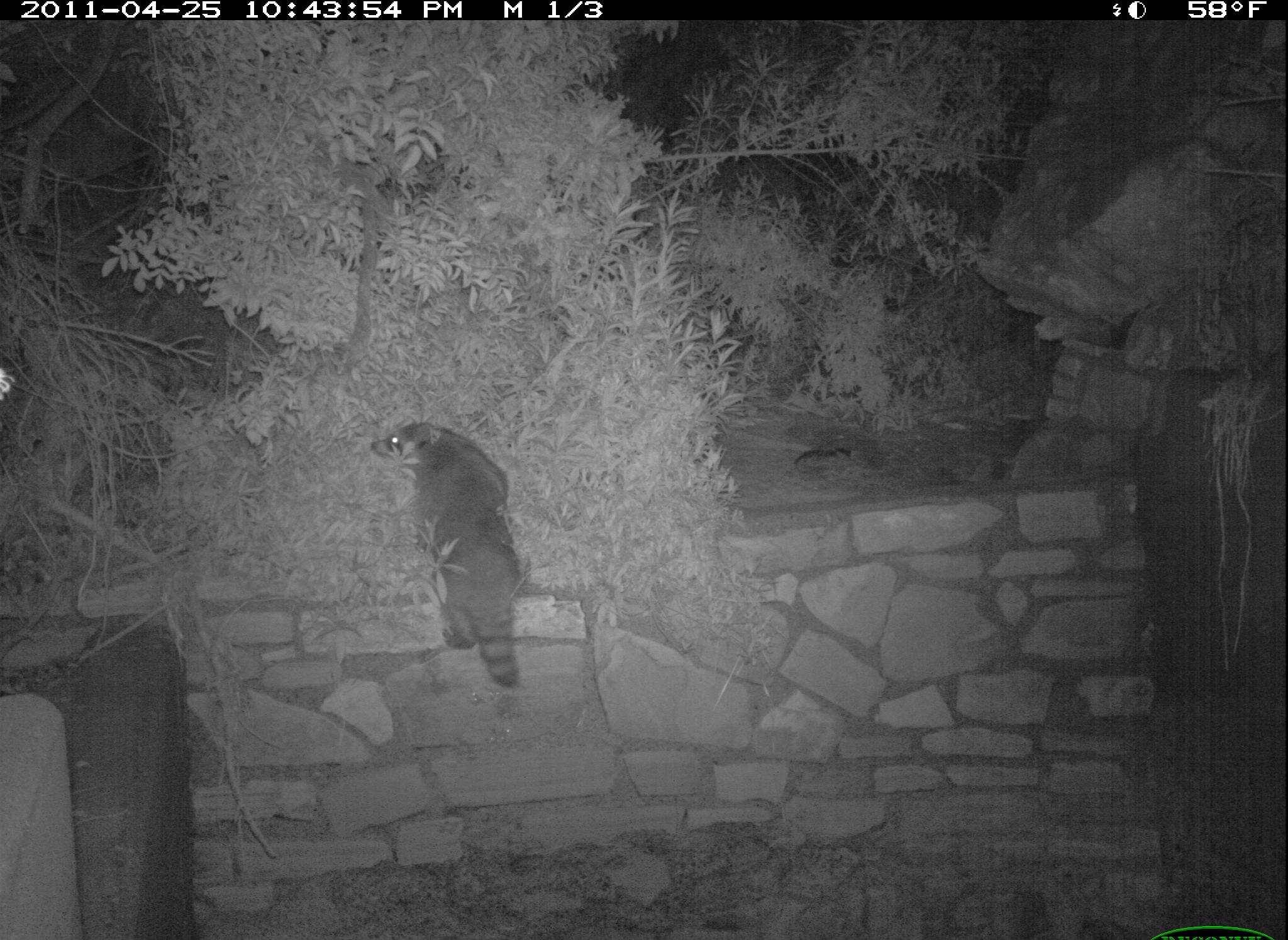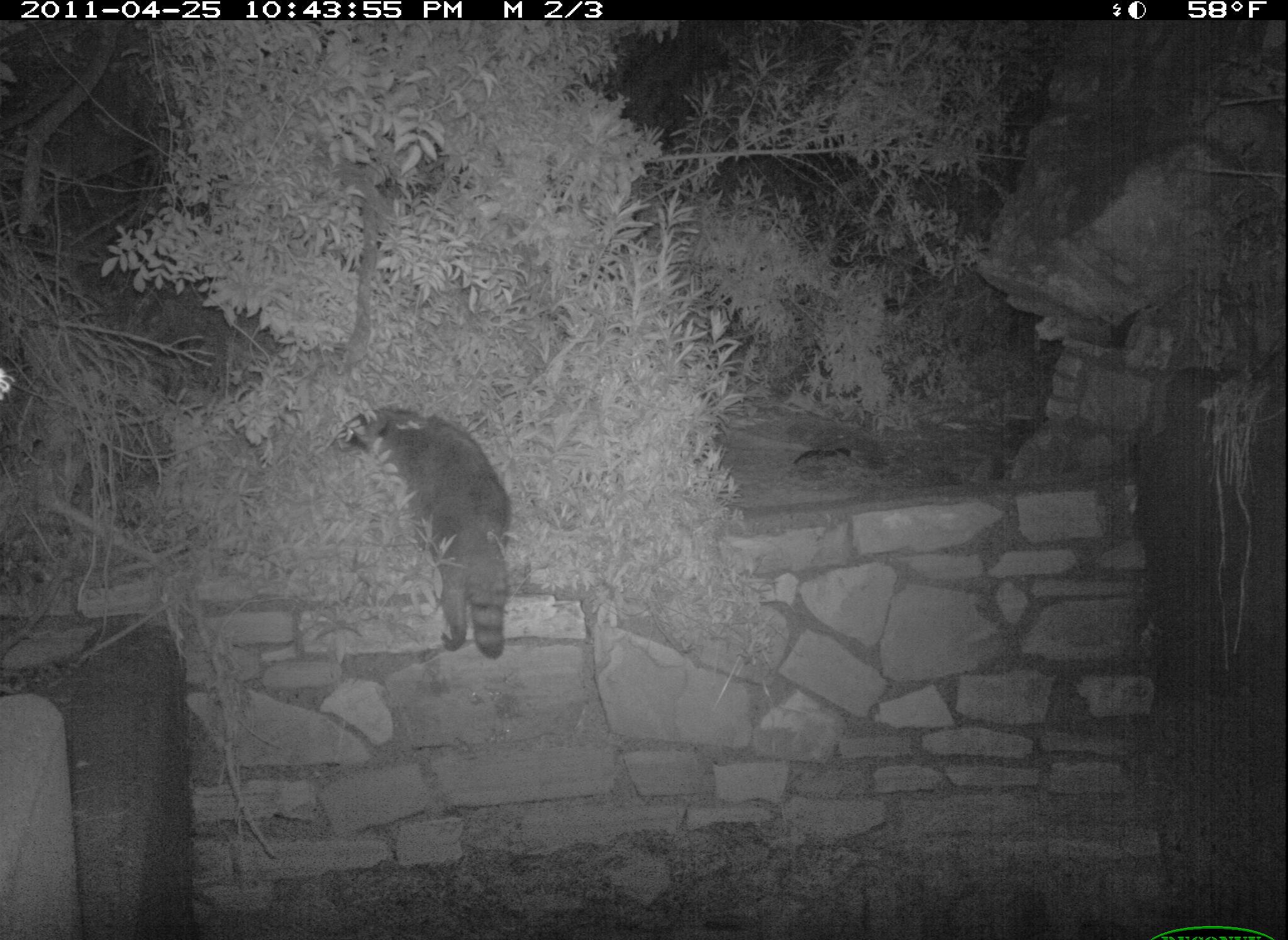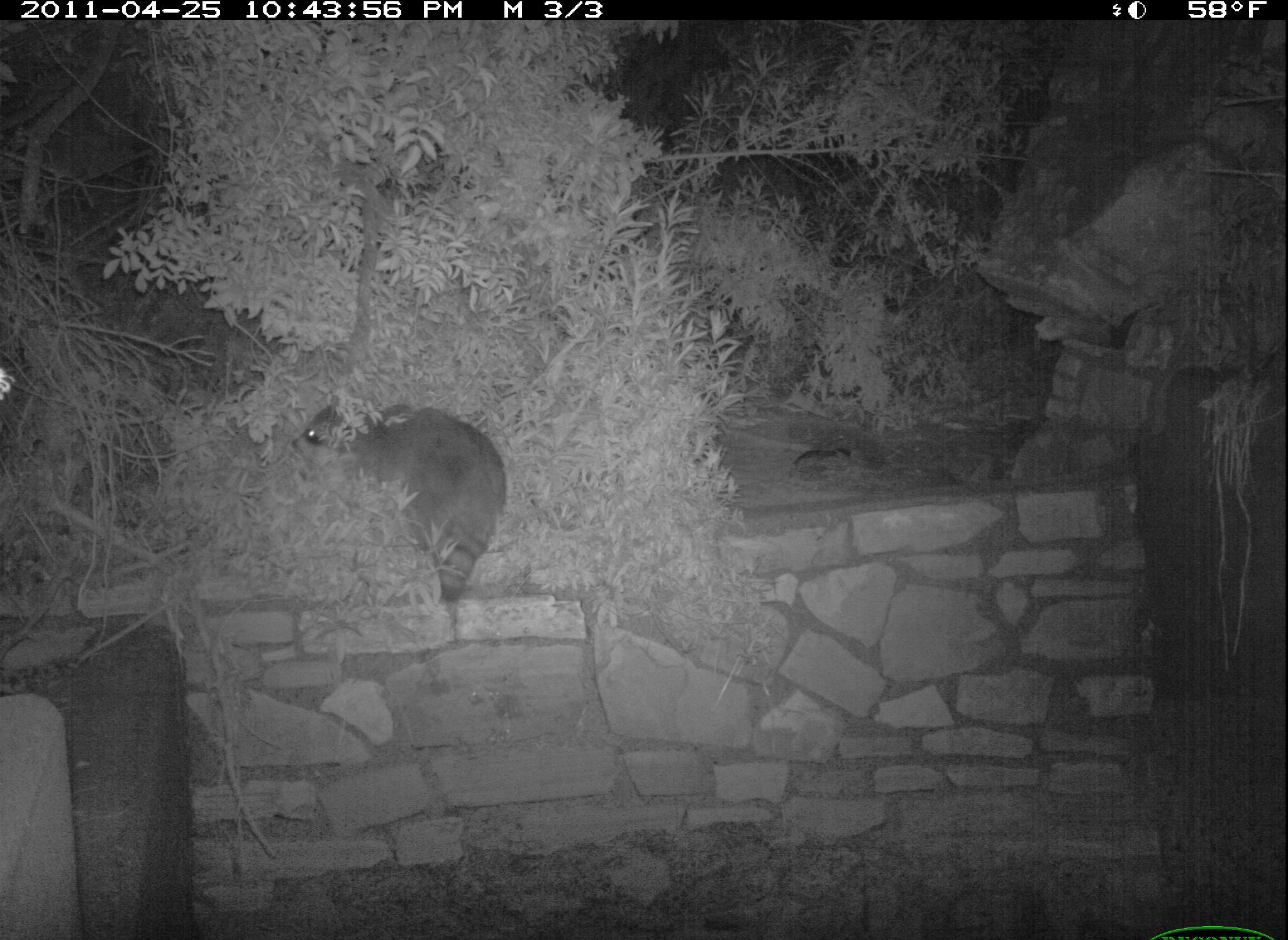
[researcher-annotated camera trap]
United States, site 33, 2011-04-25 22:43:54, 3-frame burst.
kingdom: Animalia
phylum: Chordata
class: Mammalia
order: Carnivora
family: Procyonidae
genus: Procyon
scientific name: Procyon lotor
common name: raccoon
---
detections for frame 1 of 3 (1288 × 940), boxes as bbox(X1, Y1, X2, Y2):
raccoon: bbox(374, 414, 592, 697)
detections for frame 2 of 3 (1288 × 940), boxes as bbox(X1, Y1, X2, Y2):
raccoon: bbox(312, 377, 588, 680)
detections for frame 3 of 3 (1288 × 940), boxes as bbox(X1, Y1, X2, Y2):
raccoon: bbox(299, 380, 588, 639)